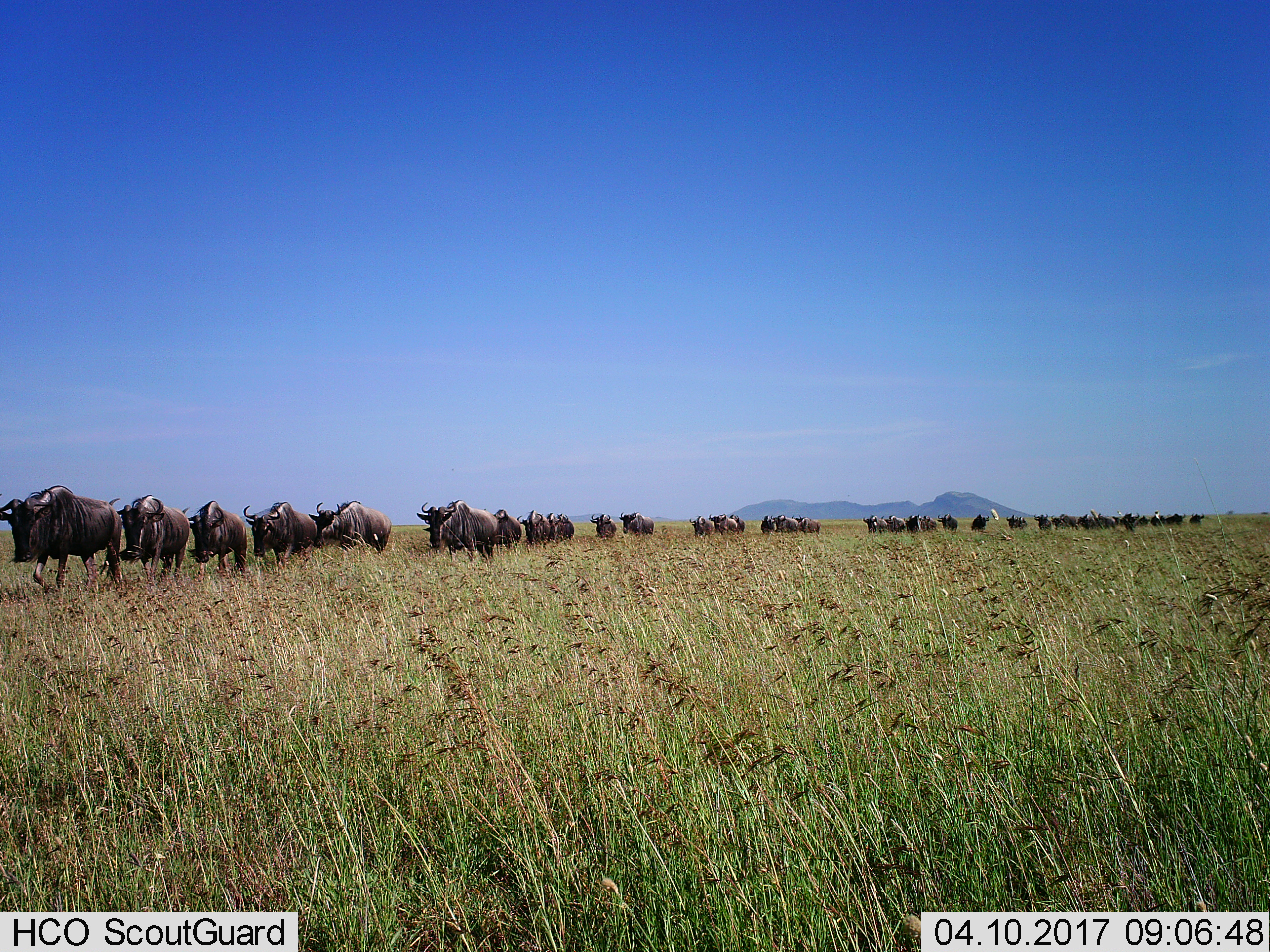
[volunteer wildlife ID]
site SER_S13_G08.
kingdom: Animalia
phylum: Chordata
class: Mammalia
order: Artiodactyla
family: Bovidae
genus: Connochaetes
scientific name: Connochaetes taurinus taurinus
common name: blue wildebeest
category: wildebeestblue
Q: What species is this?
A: Wildebeestblue (blue wildebeest) (Connochaetes taurinus taurinus).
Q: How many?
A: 11-50.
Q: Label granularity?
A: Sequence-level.